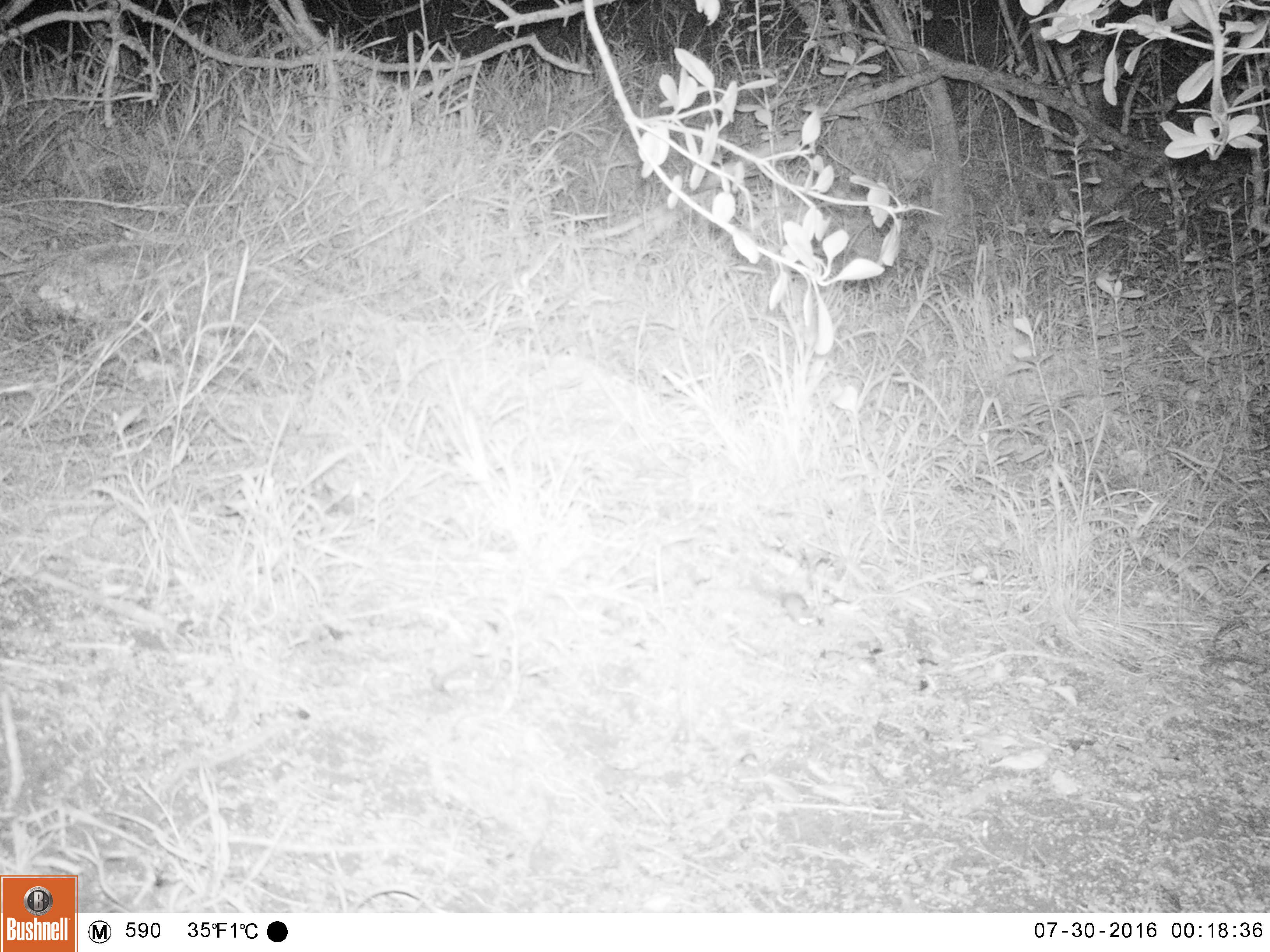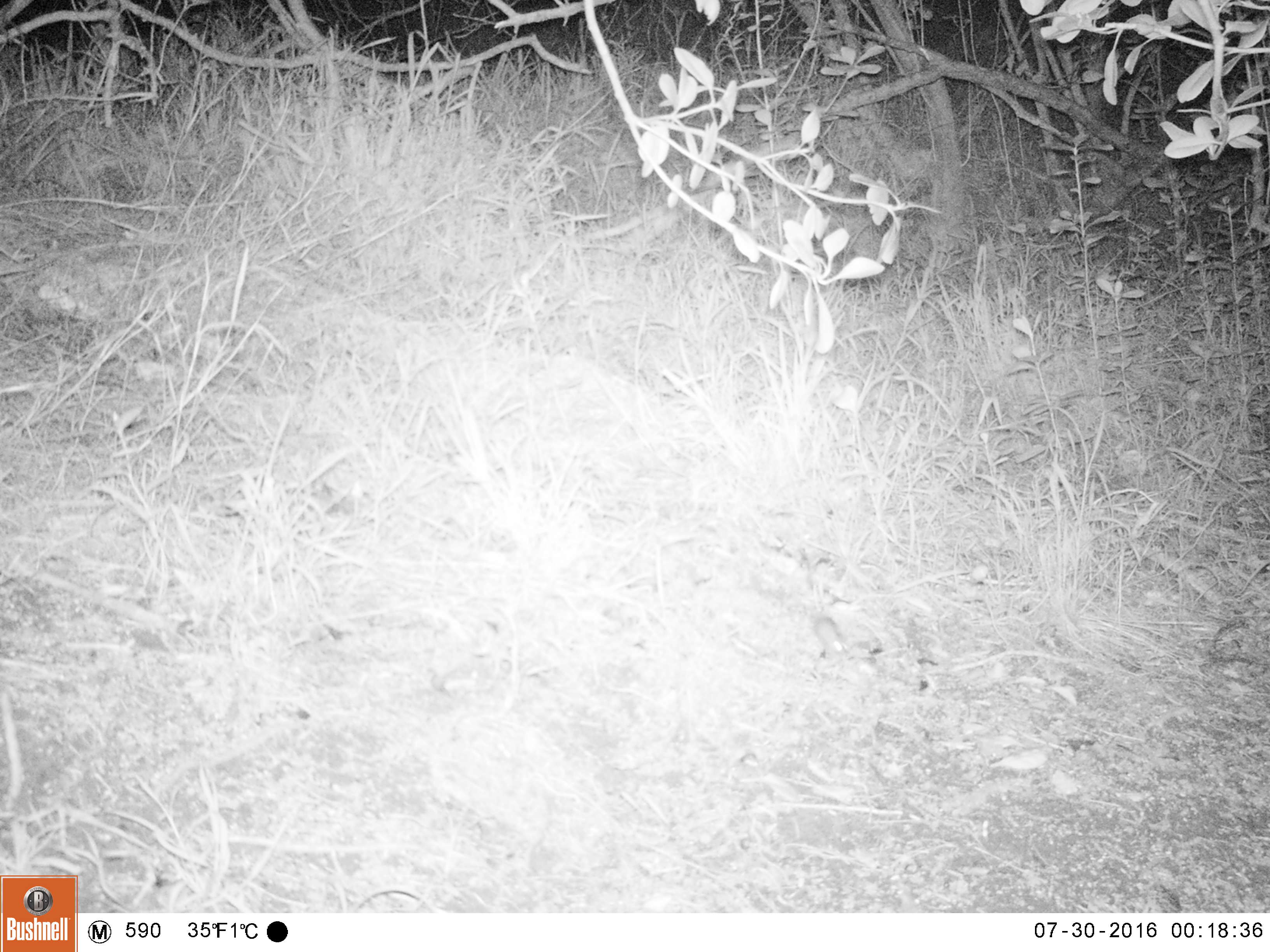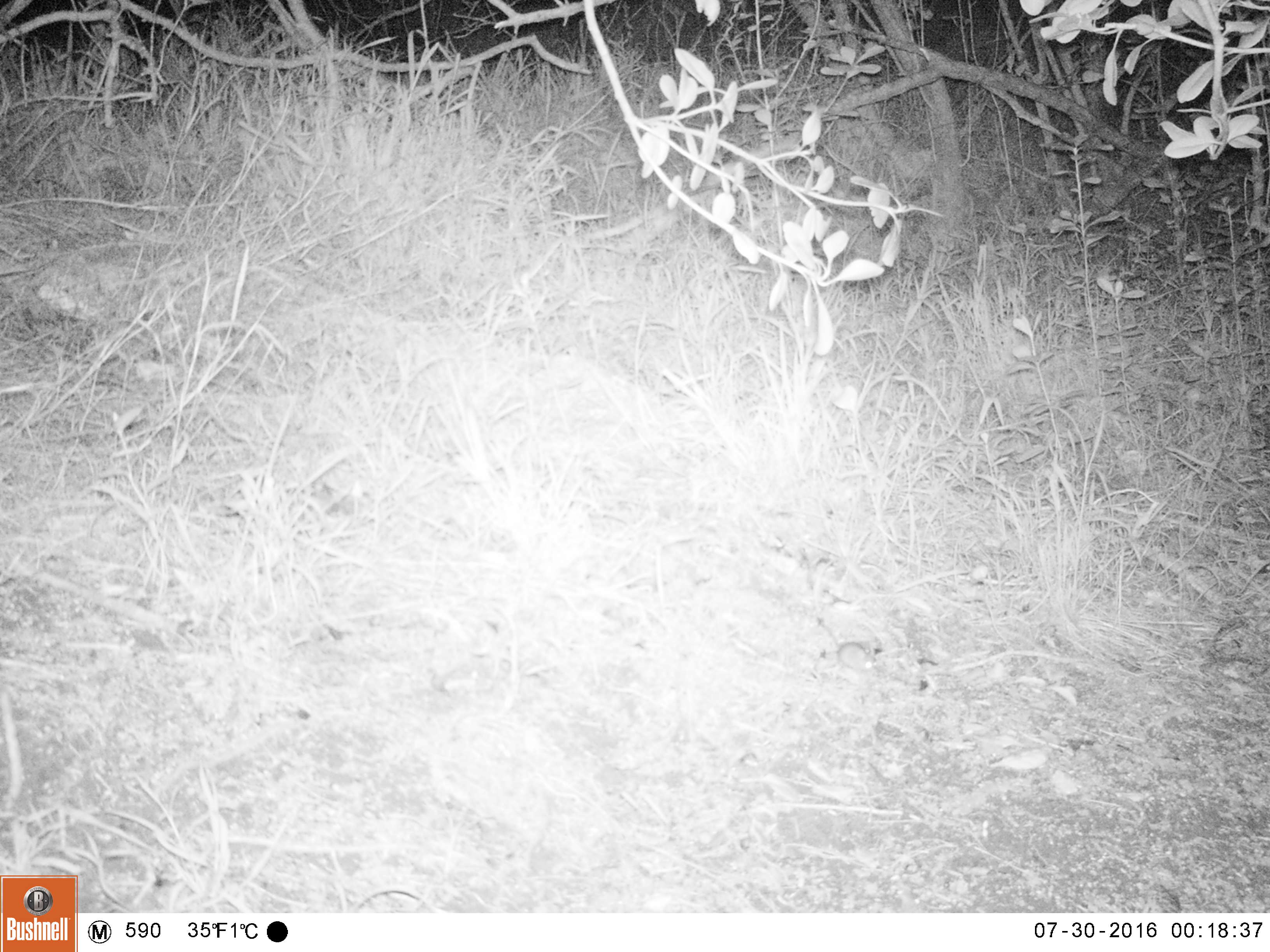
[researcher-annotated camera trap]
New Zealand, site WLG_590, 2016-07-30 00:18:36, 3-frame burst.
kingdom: Animalia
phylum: Chordata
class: Mammalia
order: Rodentia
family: Muridae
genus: Mus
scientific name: Mus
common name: mouse